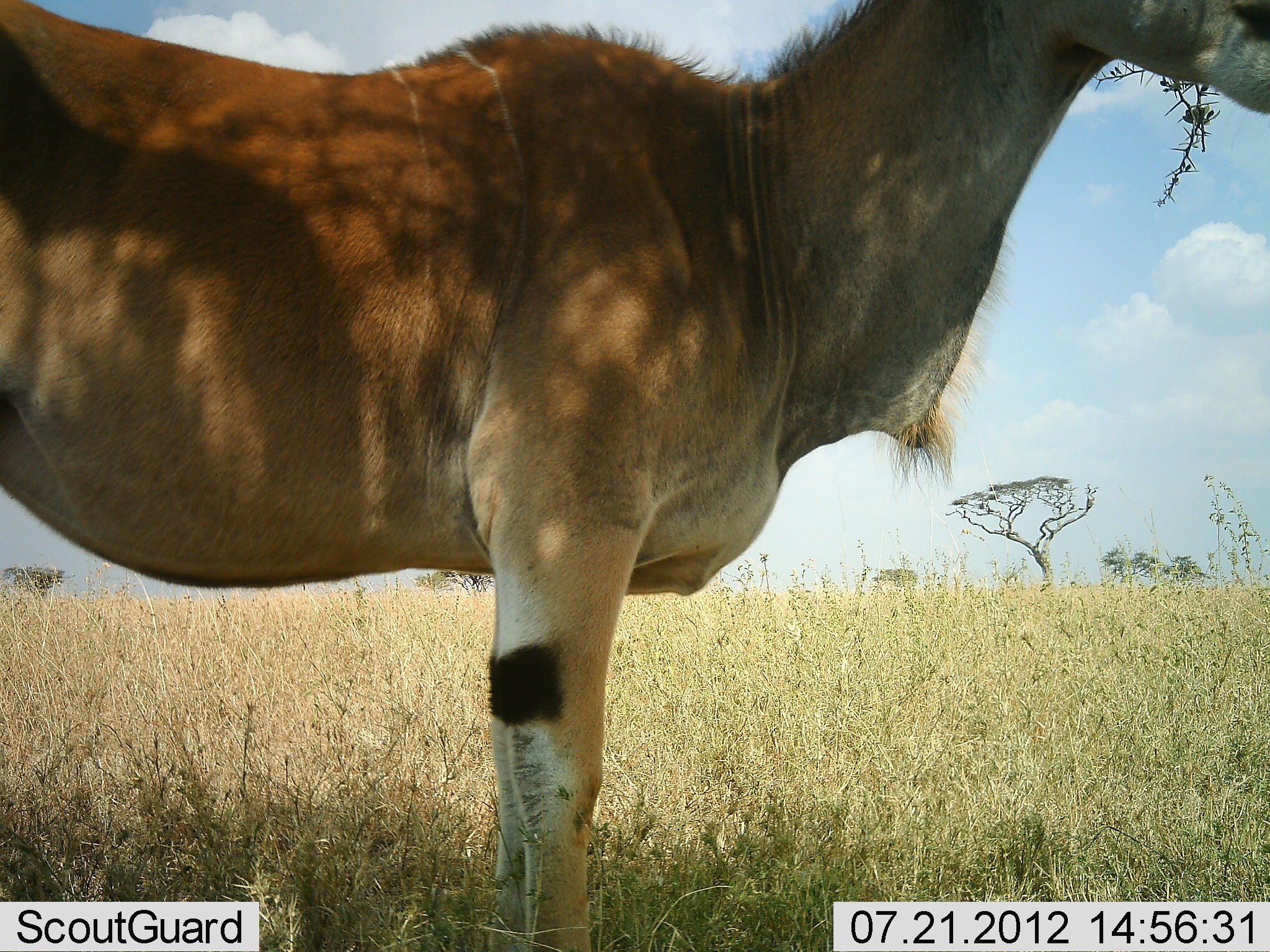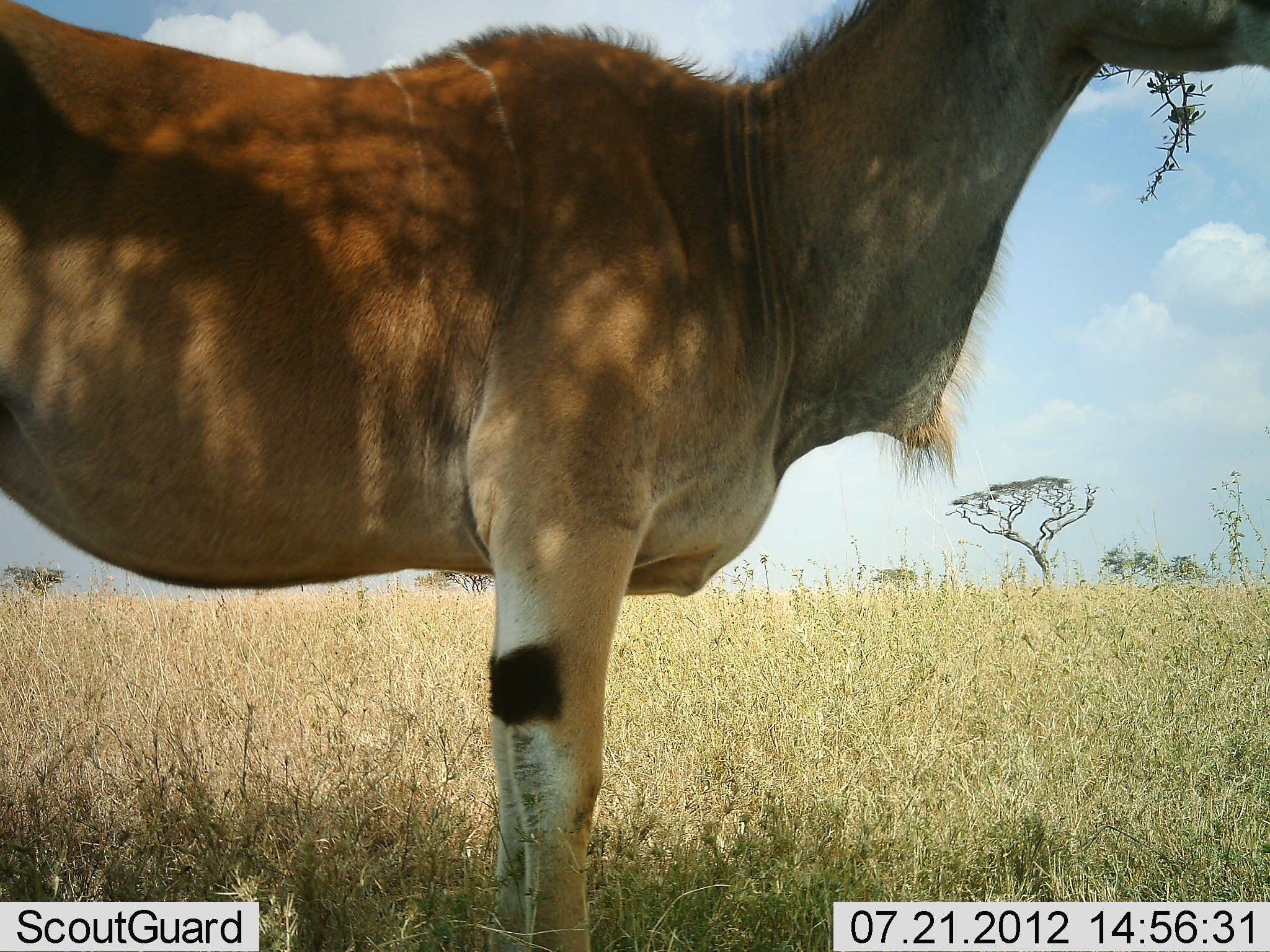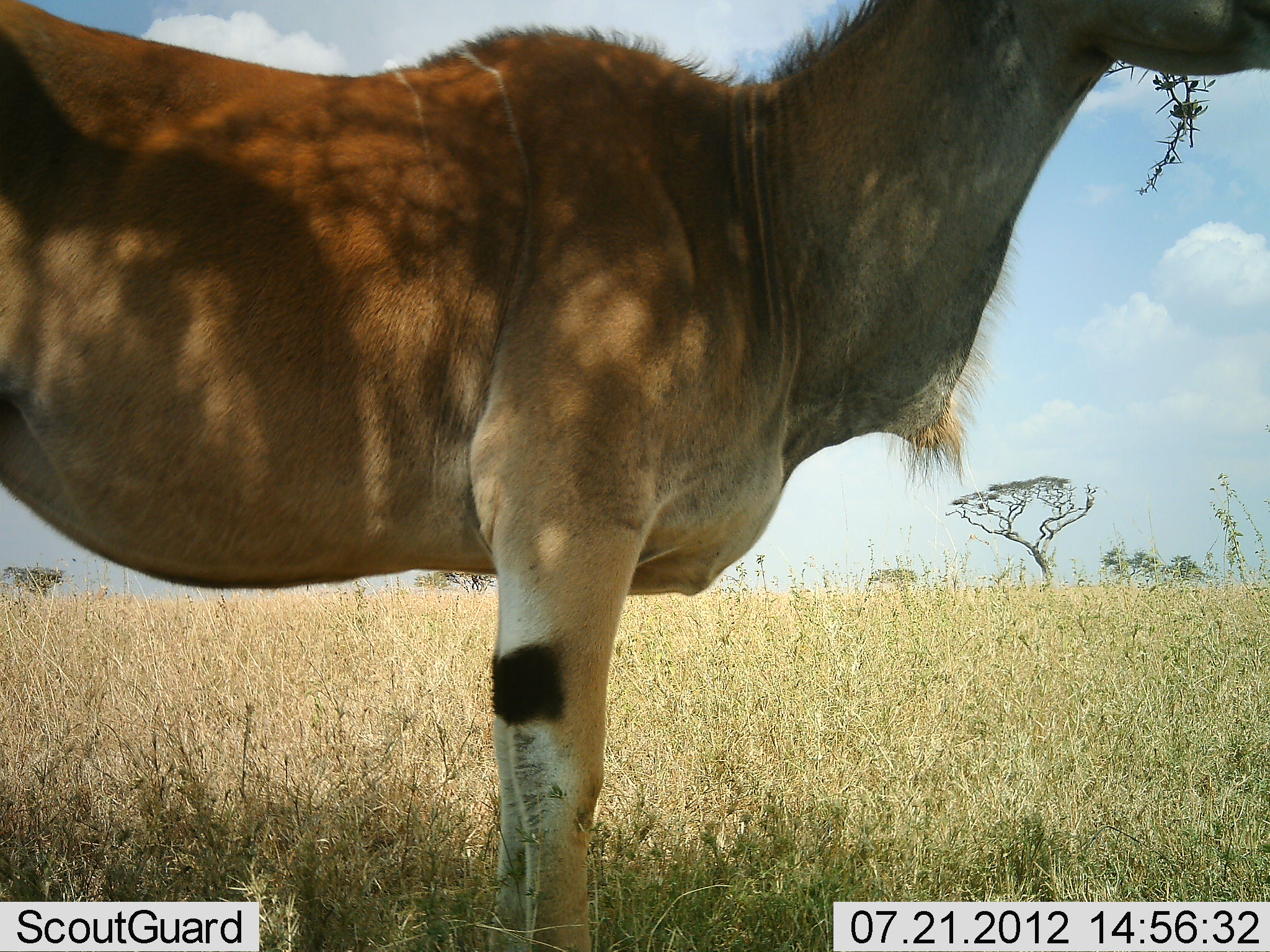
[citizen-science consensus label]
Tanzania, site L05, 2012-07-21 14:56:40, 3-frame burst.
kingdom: Animalia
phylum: Chordata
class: Mammalia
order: Artiodactyla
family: Bovidae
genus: Tragelaphus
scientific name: Tragelaphus oryx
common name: eland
Eland (Tragelaphus oryx), count 1. Behavior (volunteer vote fractions): standing 100%, resting 0%, moving 0%, interacting 0%. Young present (vote fraction): 0%. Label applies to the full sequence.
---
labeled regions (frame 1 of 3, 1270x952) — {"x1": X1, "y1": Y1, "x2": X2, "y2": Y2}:
animal: {"x1": 1, "y1": 2, "x2": 1269, "y2": 952}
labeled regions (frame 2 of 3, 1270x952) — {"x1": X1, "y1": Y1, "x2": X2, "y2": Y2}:
animal: {"x1": 0, "y1": 1, "x2": 1269, "y2": 952}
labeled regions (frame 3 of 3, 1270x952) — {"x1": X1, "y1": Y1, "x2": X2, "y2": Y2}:
animal: {"x1": 1, "y1": 1, "x2": 1270, "y2": 951}